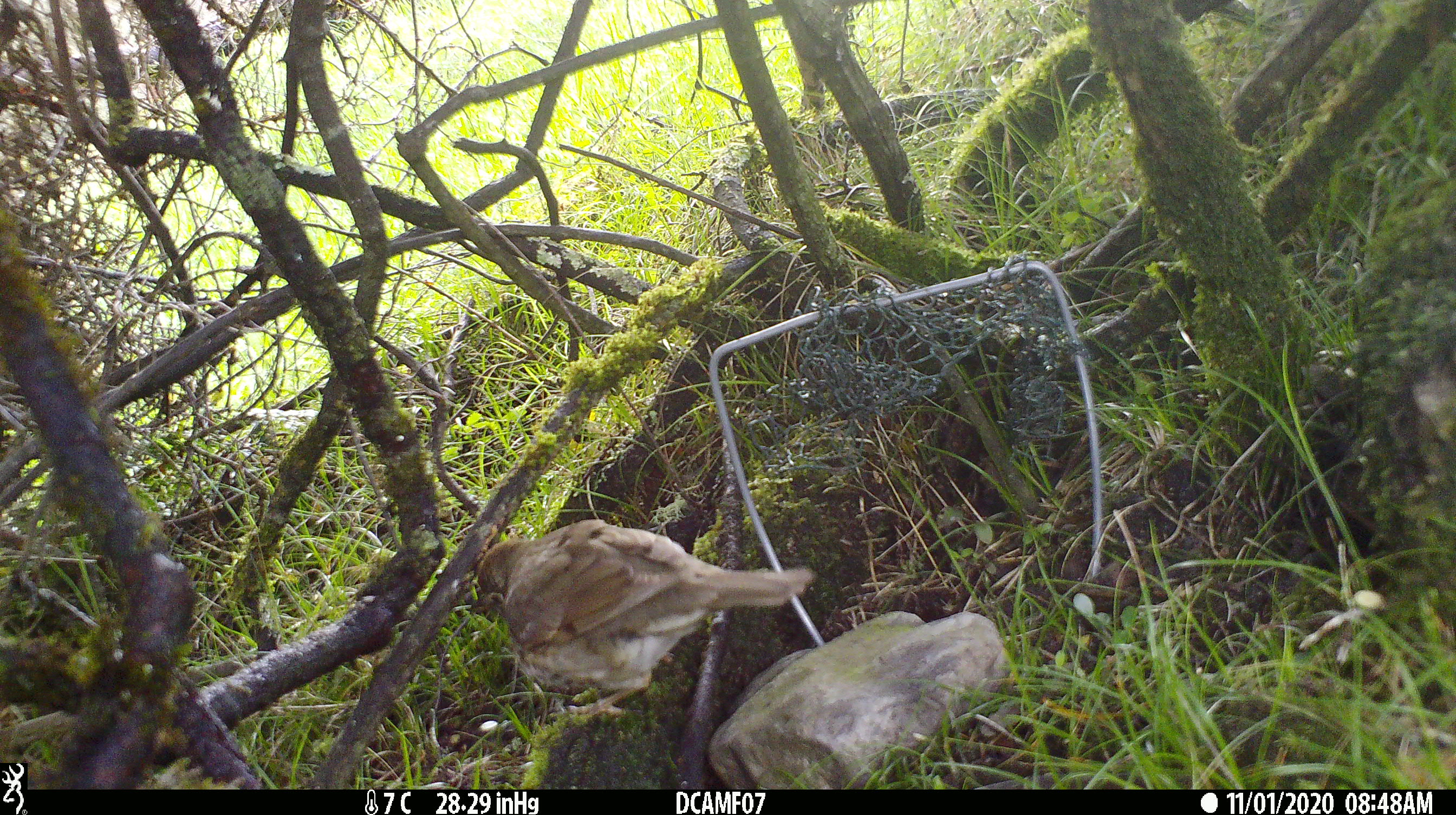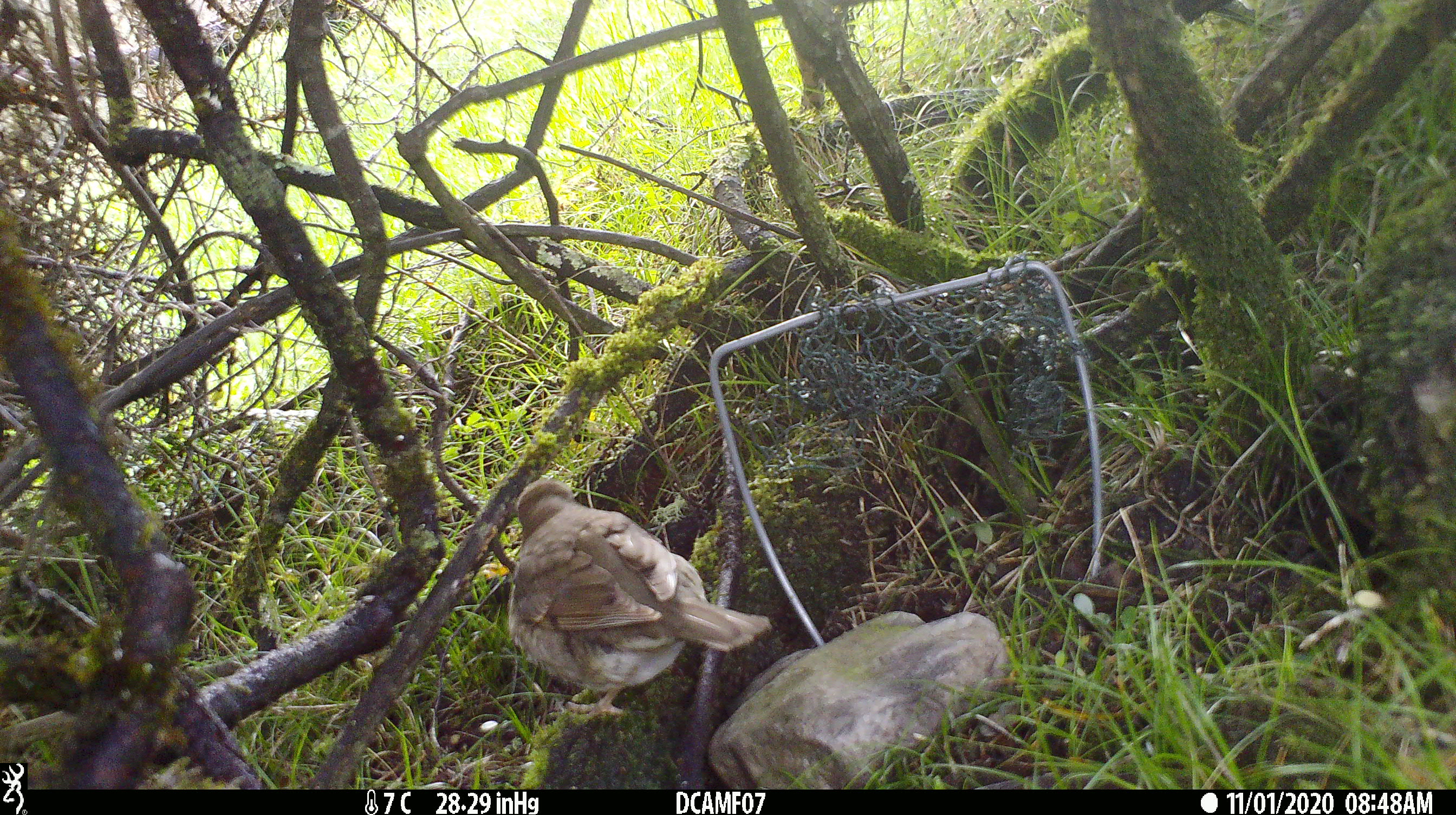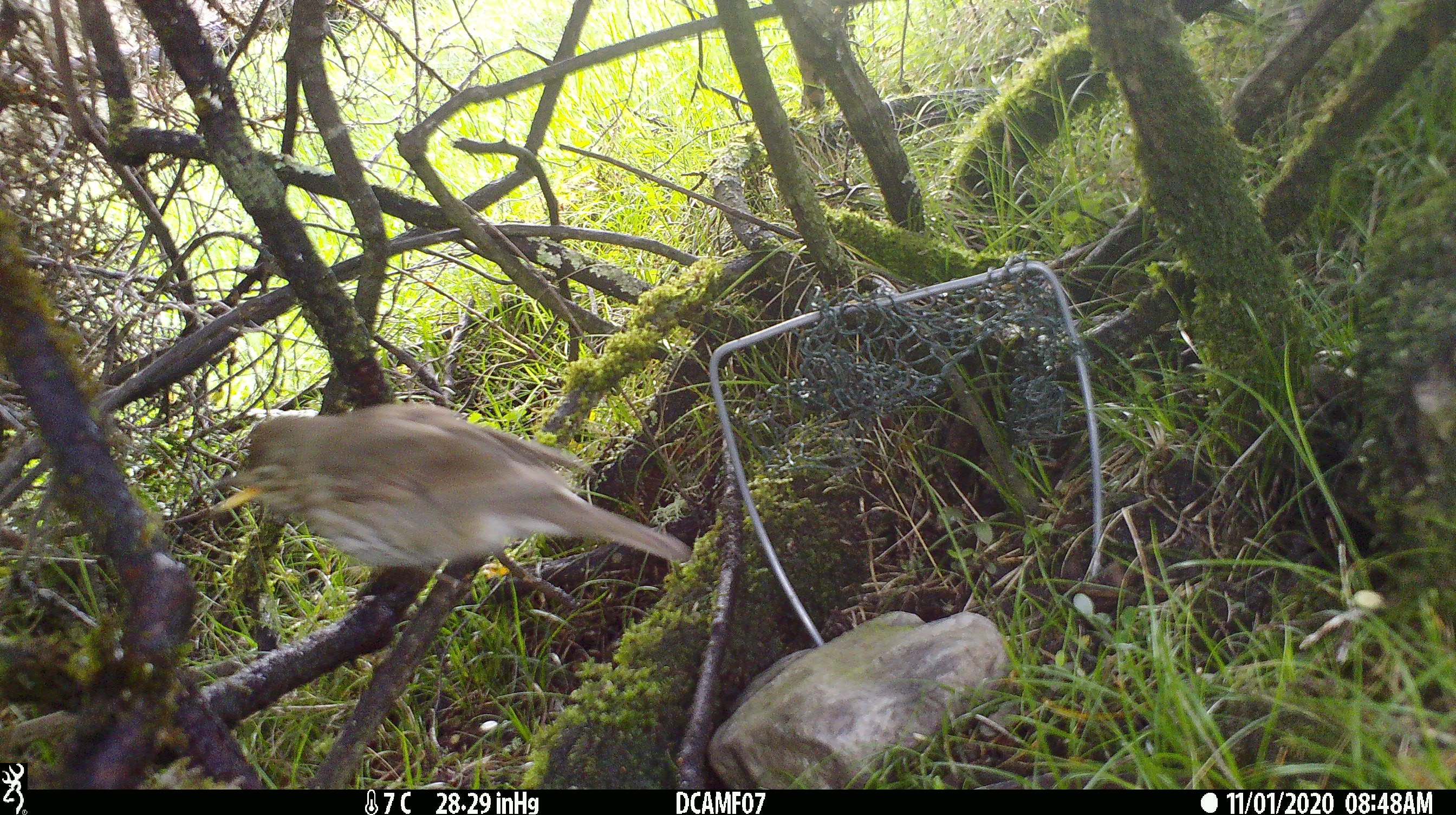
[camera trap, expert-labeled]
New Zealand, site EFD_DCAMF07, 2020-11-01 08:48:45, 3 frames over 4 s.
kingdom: Animalia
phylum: Chordata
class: Aves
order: Passeriformes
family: Turdidae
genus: Turdus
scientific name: Turdus philomelos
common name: song thrush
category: thrush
Thrush (song thrush) (Turdus philomelos).